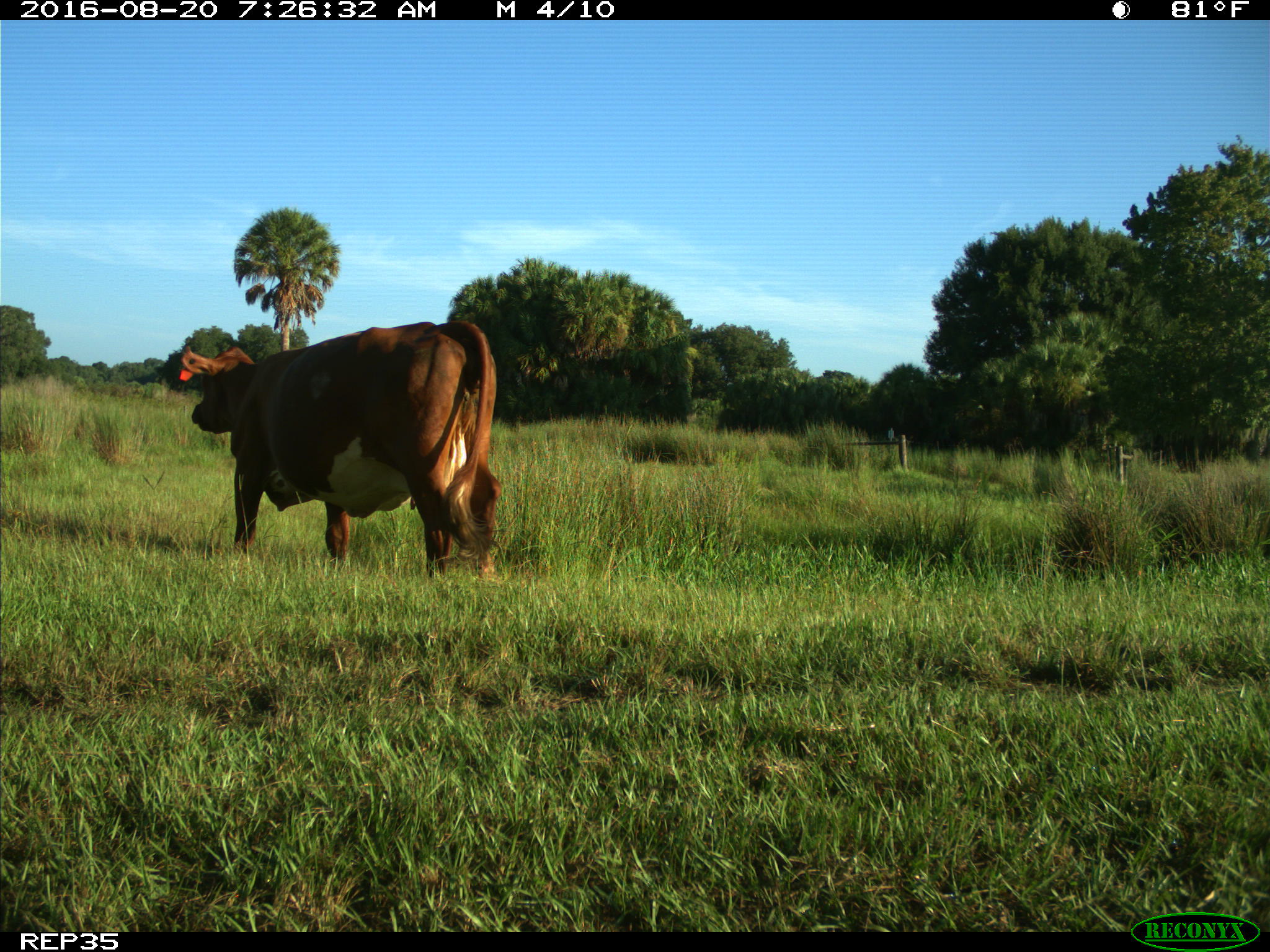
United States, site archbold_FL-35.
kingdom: Animalia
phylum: Chordata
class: Mammalia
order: Artiodactyla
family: Bovidae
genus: Bos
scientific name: Bos taurus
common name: domestic cow